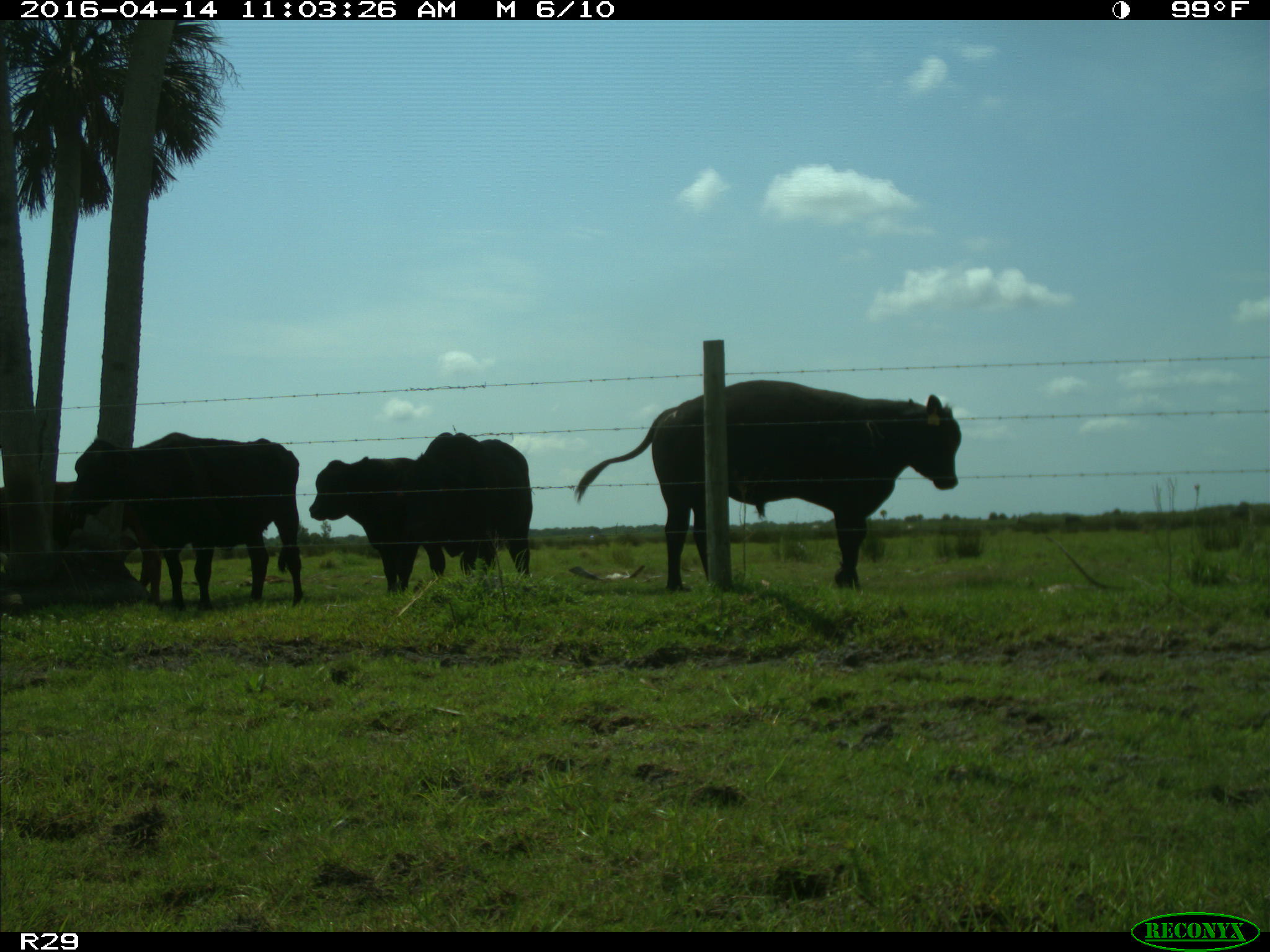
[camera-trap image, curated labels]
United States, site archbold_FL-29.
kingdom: Animalia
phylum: Chordata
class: Mammalia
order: Artiodactyla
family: Bovidae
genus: Bos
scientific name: Bos taurus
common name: domestic cow